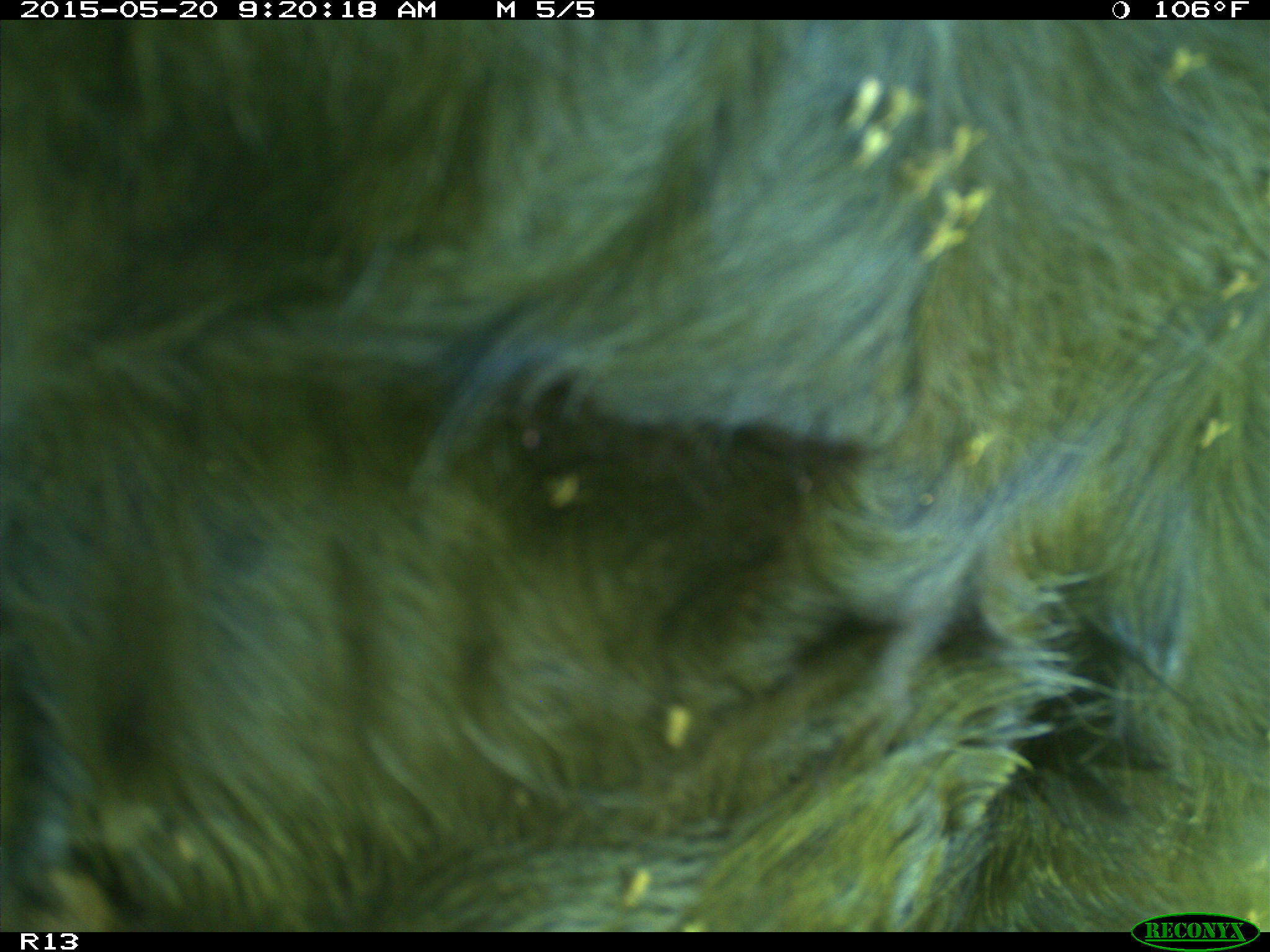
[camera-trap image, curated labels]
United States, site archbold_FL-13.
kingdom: Animalia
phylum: Chordata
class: Mammalia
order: Artiodactyla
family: Bovidae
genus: Bos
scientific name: Bos taurus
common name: domestic cow